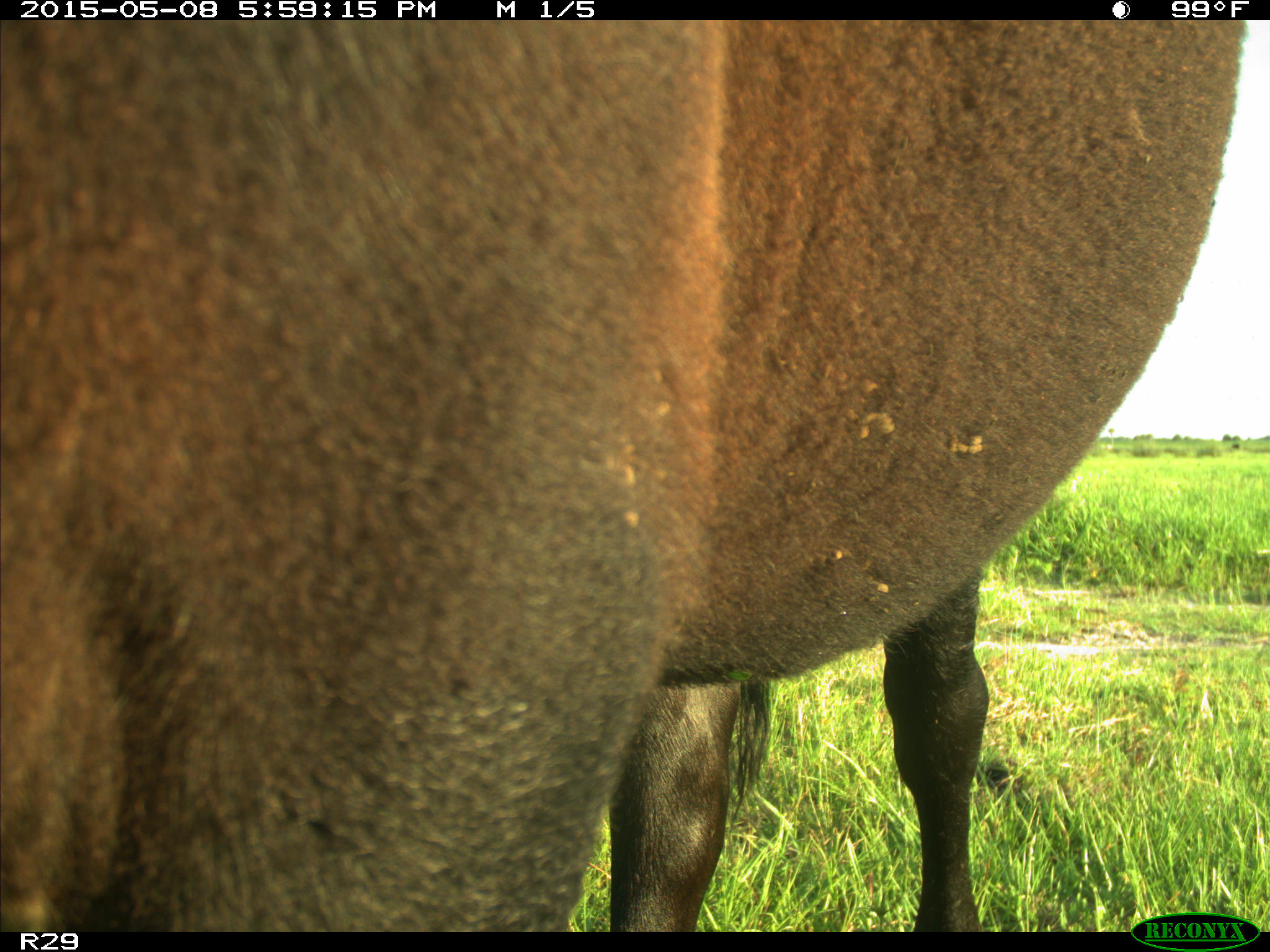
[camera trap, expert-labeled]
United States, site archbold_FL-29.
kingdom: Animalia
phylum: Chordata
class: Mammalia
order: Artiodactyla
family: Bovidae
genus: Bos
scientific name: Bos taurus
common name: domestic cow